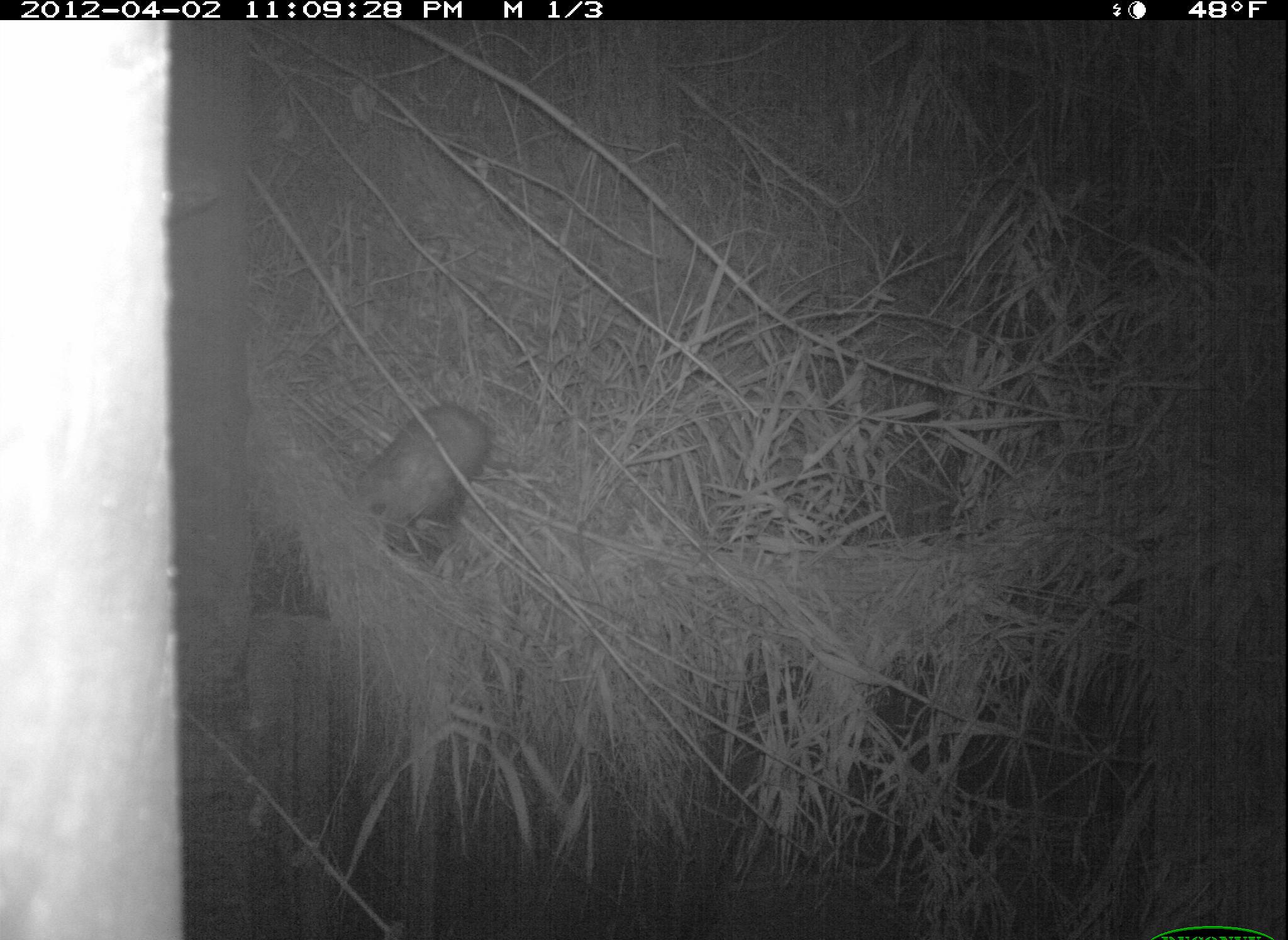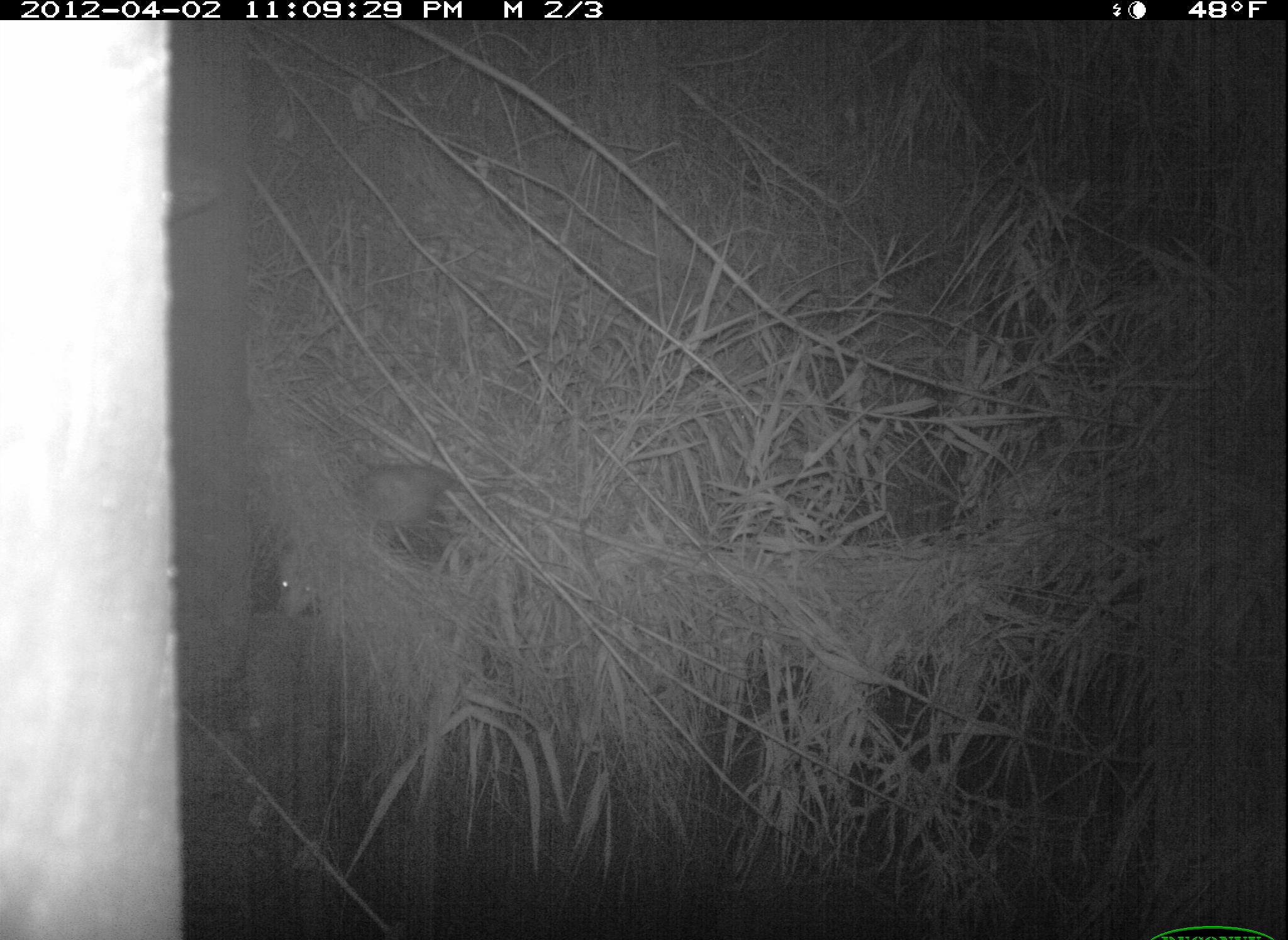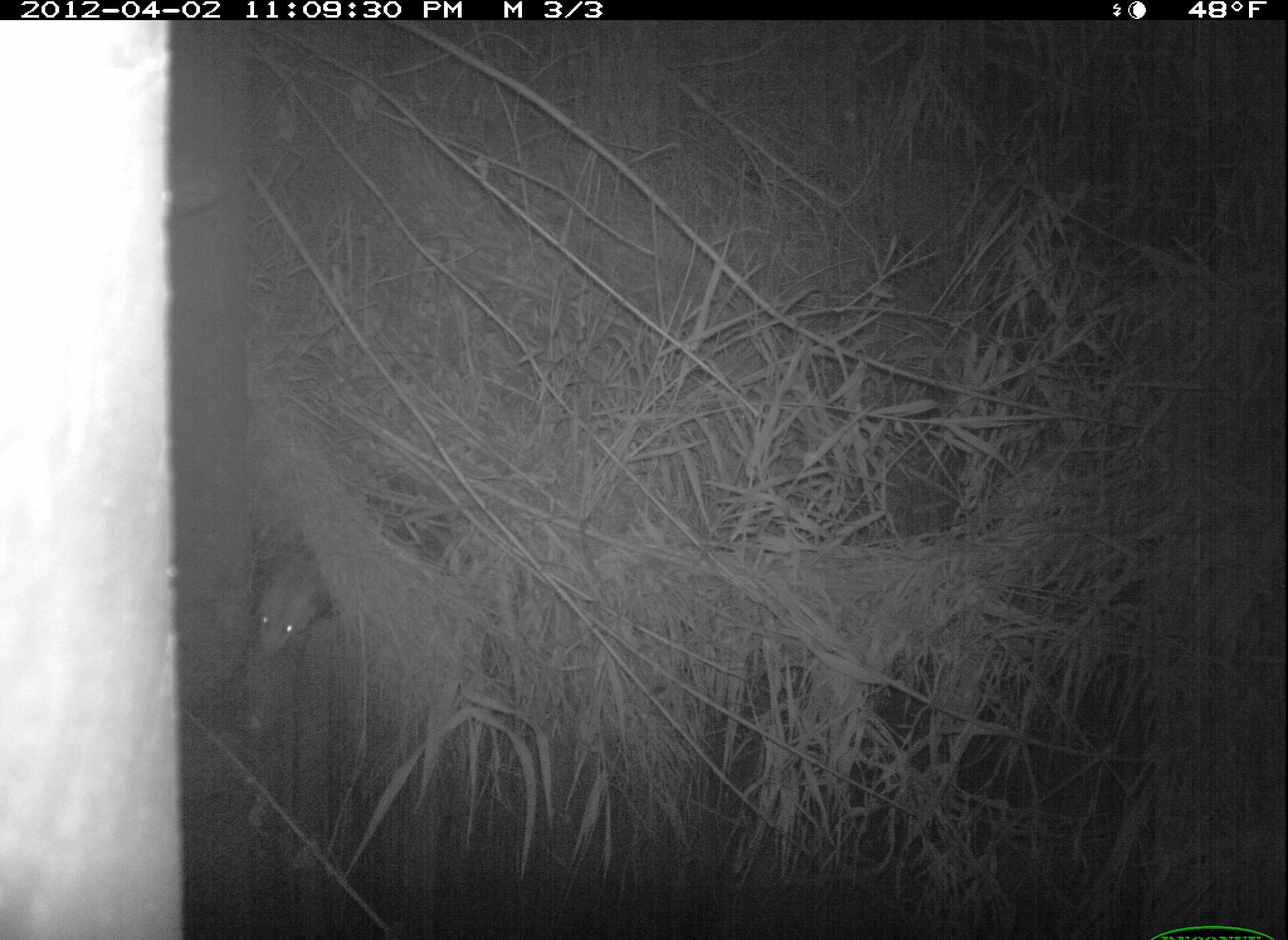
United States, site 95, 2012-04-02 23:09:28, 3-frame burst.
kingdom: Animalia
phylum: Chordata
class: Mammalia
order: Didelphimorphia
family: Didelphidae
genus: Didelphis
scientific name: Didelphis virginiana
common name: virginia opossum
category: opossum